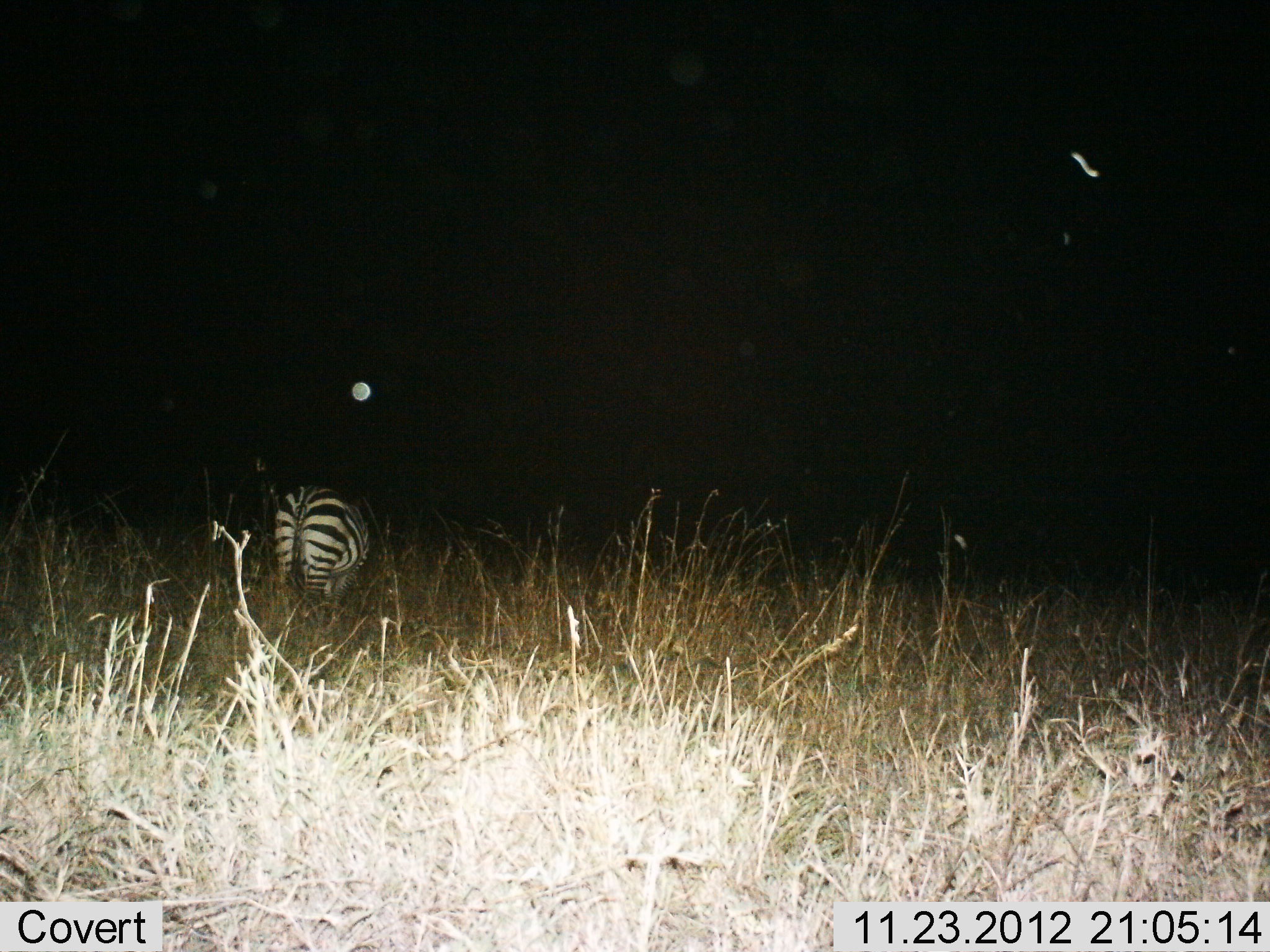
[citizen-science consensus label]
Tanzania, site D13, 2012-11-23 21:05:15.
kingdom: Animalia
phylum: Chordata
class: Mammalia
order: Perissodactyla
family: Equidae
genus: Equus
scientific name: Equus quagga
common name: plains zebra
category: zebra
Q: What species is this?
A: Zebra (plains zebra) (Equus quagga).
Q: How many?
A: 1.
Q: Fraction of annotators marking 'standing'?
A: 70%.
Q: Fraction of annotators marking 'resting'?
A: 0%.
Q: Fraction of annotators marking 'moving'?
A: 20%.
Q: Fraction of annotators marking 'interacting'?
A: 0%.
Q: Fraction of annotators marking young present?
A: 0%.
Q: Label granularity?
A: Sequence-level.